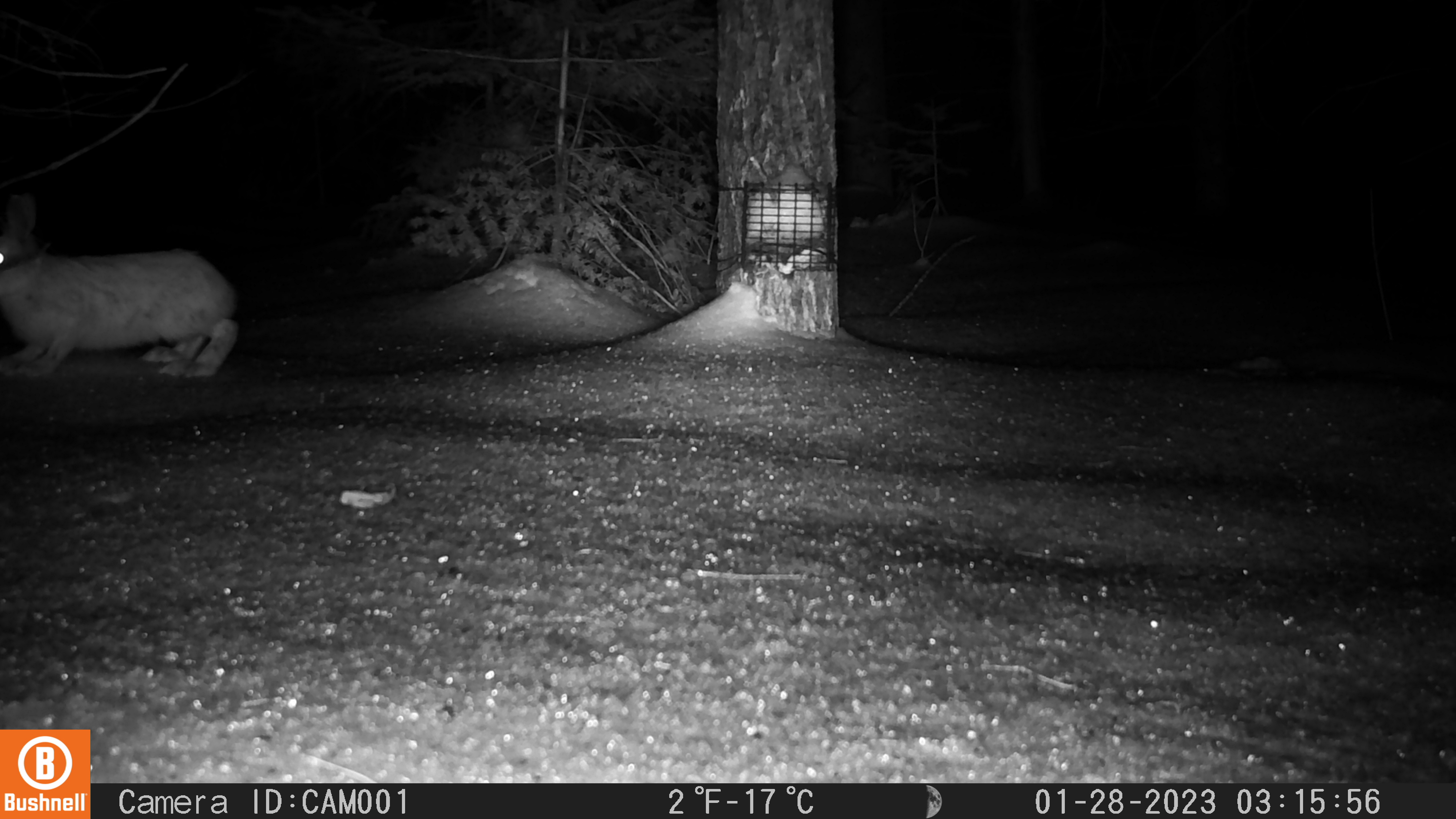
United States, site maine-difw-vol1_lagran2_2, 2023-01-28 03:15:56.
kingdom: Animalia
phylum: Chordata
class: Mammalia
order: Lagomorpha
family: Leporidae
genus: Lepus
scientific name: Lepus americanus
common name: snowshoe hare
Snowshoe hare (Lepus americanus).